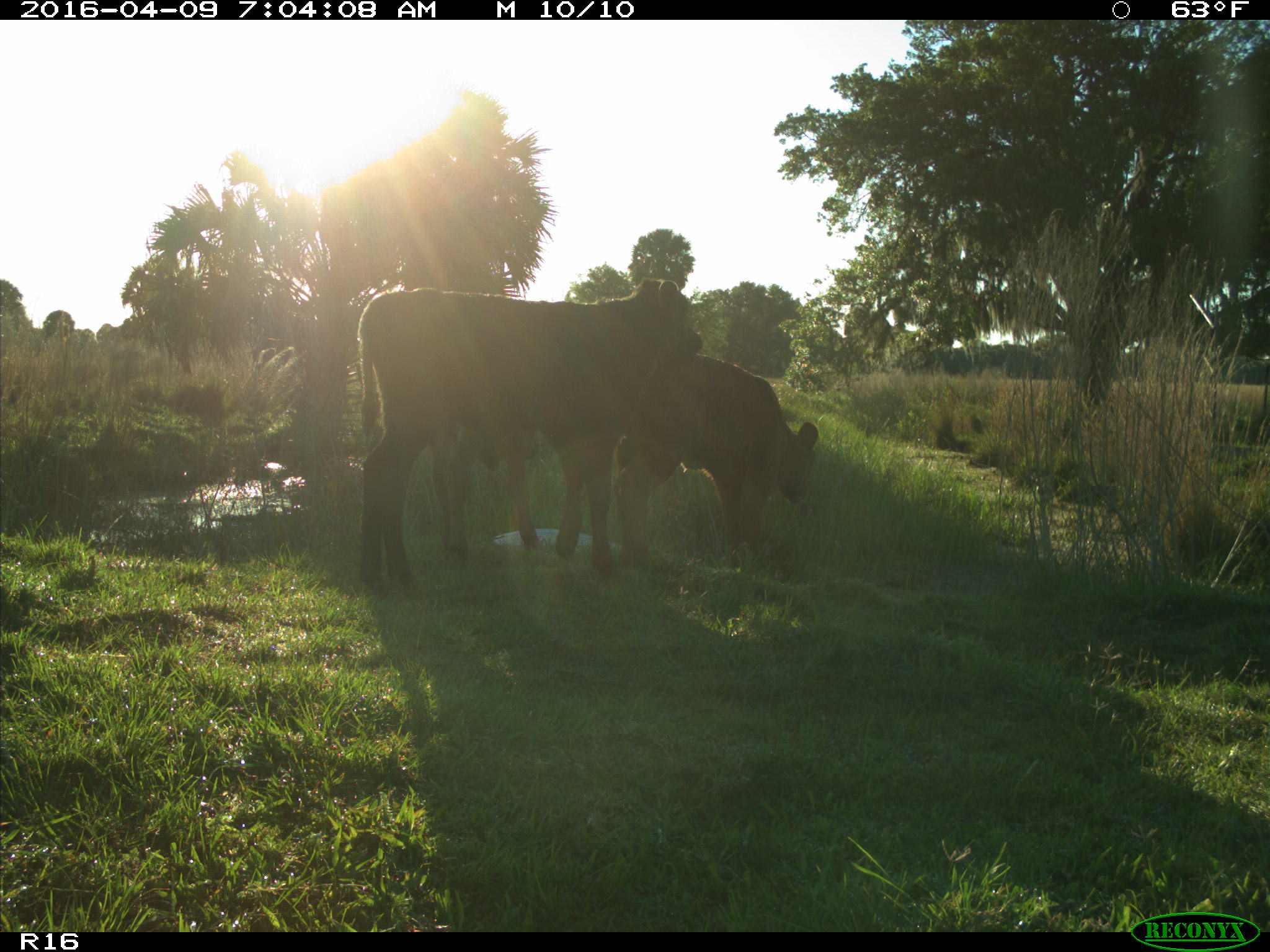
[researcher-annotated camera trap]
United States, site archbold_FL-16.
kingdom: Animalia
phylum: Chordata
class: Mammalia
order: Artiodactyla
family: Bovidae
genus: Bos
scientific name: Bos taurus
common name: domestic cow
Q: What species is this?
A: Bos taurus (domestic cow).